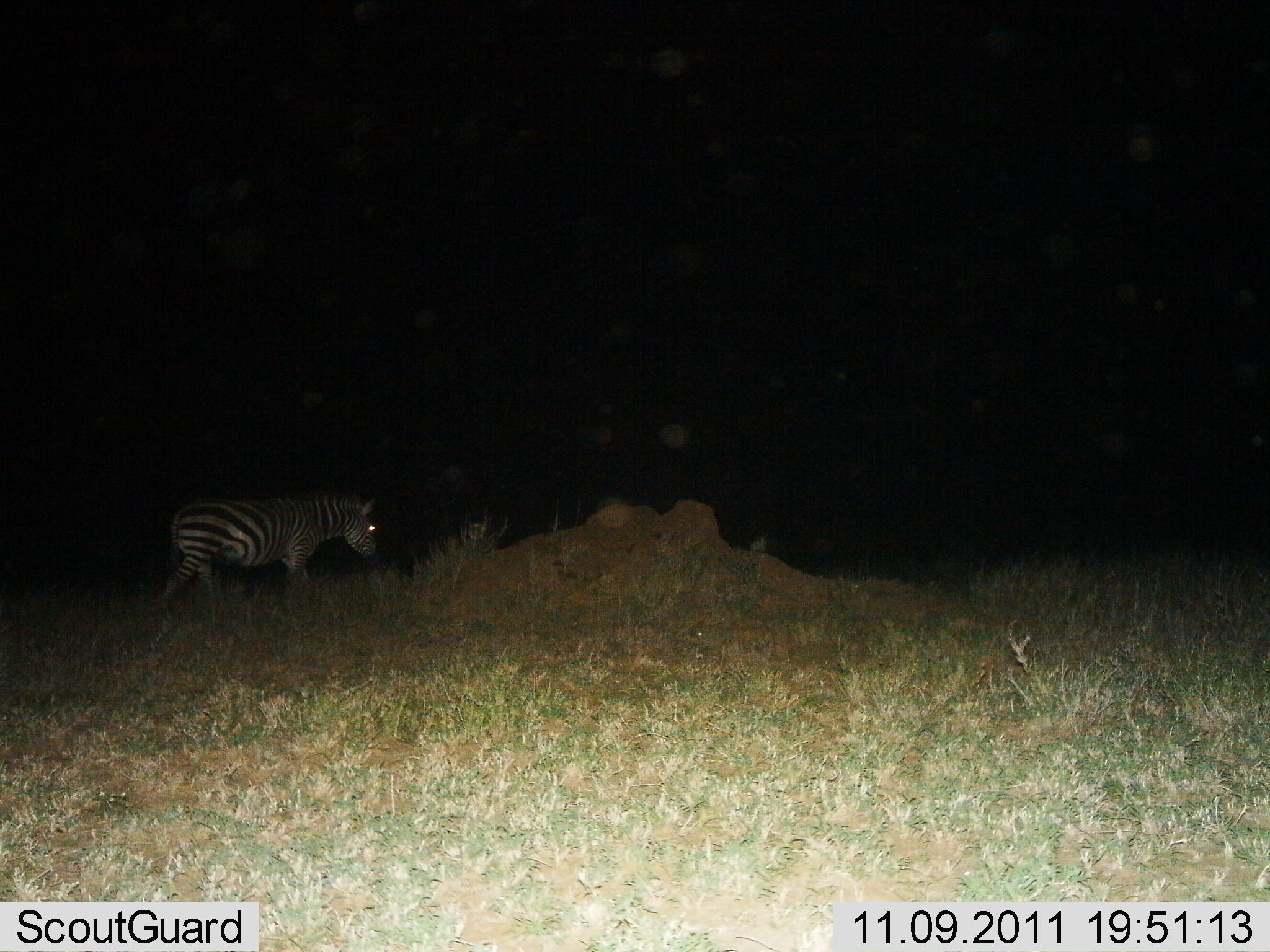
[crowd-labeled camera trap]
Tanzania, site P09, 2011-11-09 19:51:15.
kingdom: Animalia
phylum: Chordata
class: Mammalia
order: Perissodactyla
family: Equidae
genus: Equus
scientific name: Equus quagga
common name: plains zebra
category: zebra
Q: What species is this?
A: Zebra (plains zebra) (Equus quagga).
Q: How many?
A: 1.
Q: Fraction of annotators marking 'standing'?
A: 31%.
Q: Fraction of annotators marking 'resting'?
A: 0%.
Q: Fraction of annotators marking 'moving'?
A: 77%.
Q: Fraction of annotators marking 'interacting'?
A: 0%.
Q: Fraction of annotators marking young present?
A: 0%.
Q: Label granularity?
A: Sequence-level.